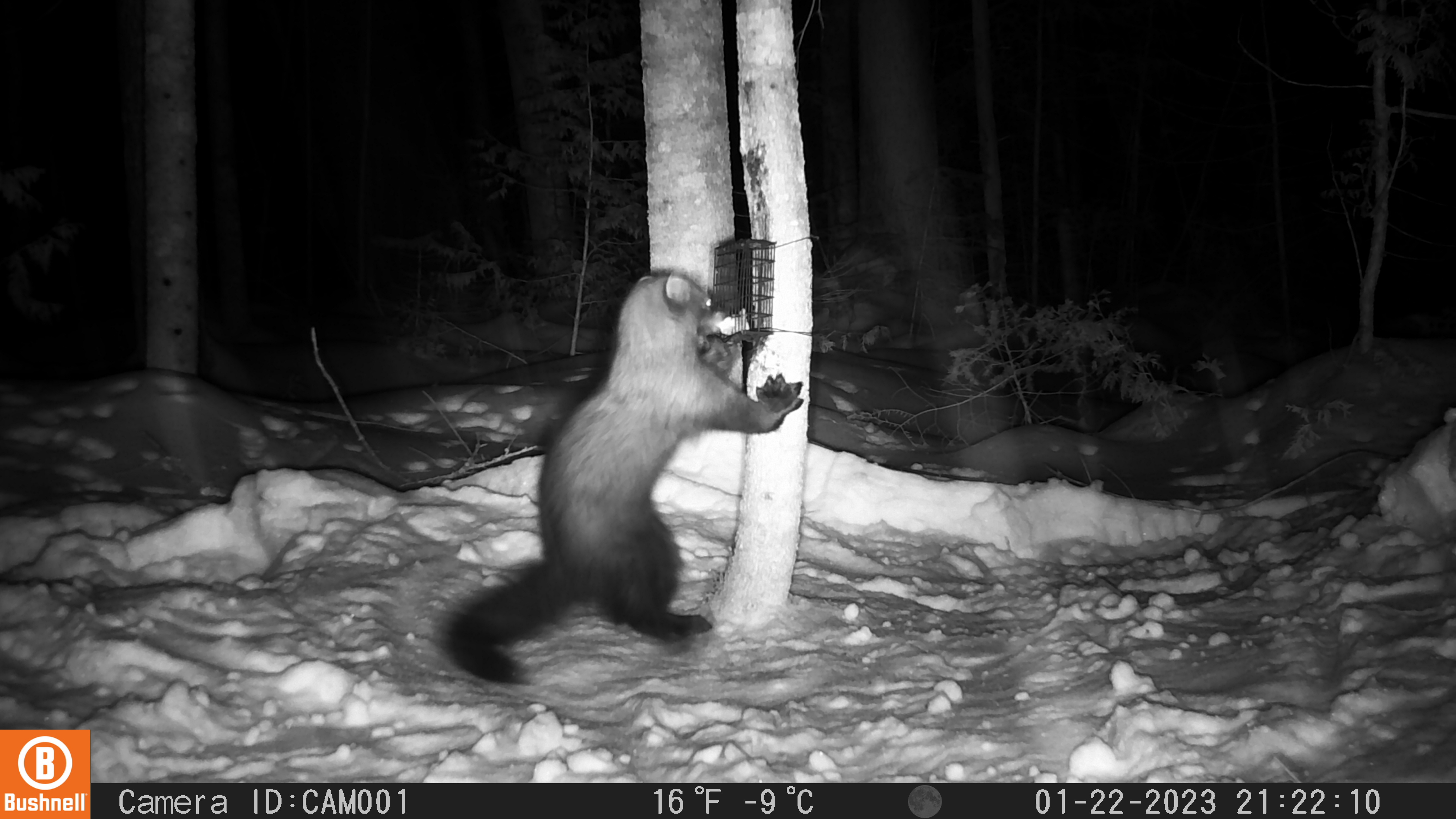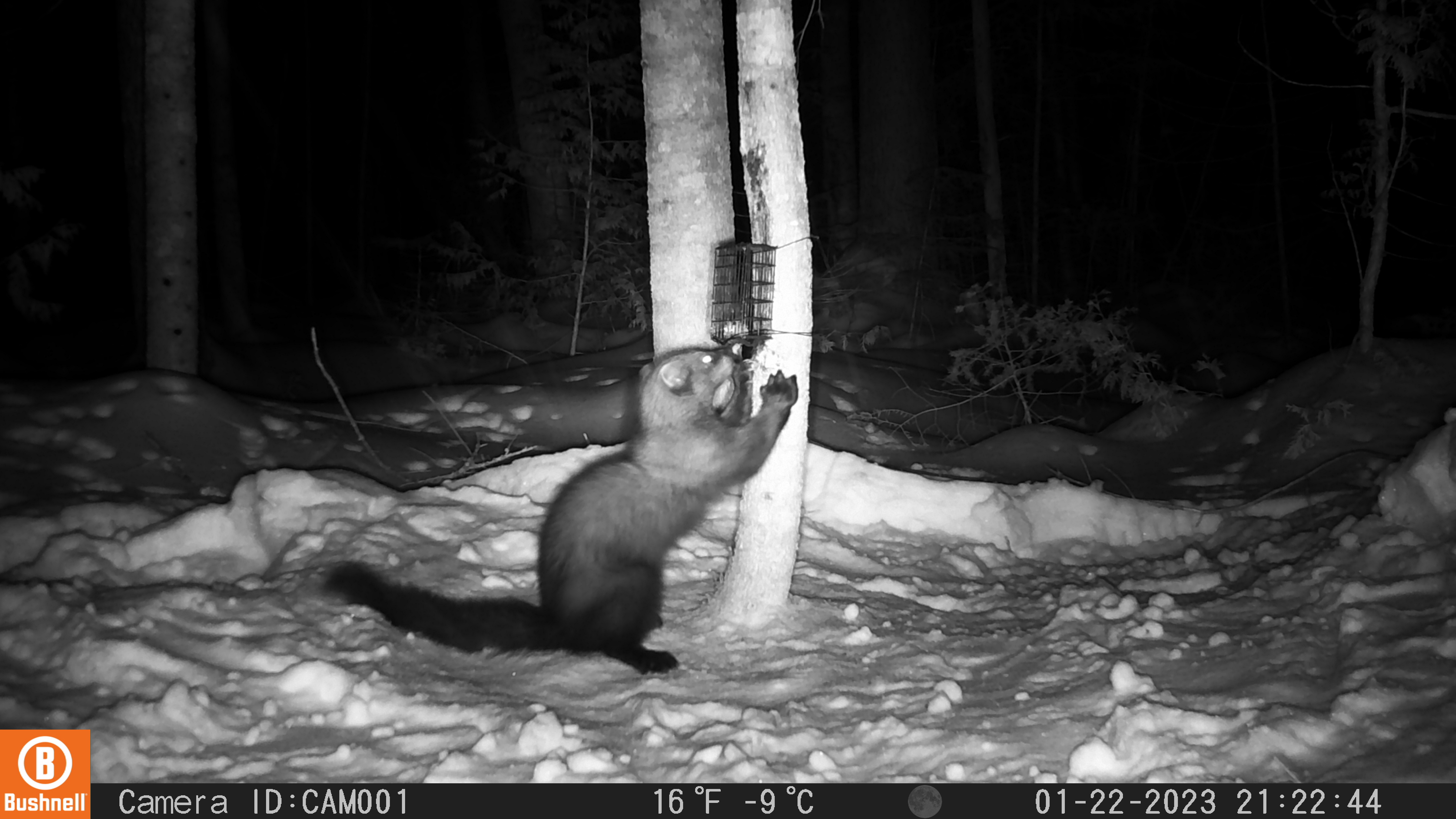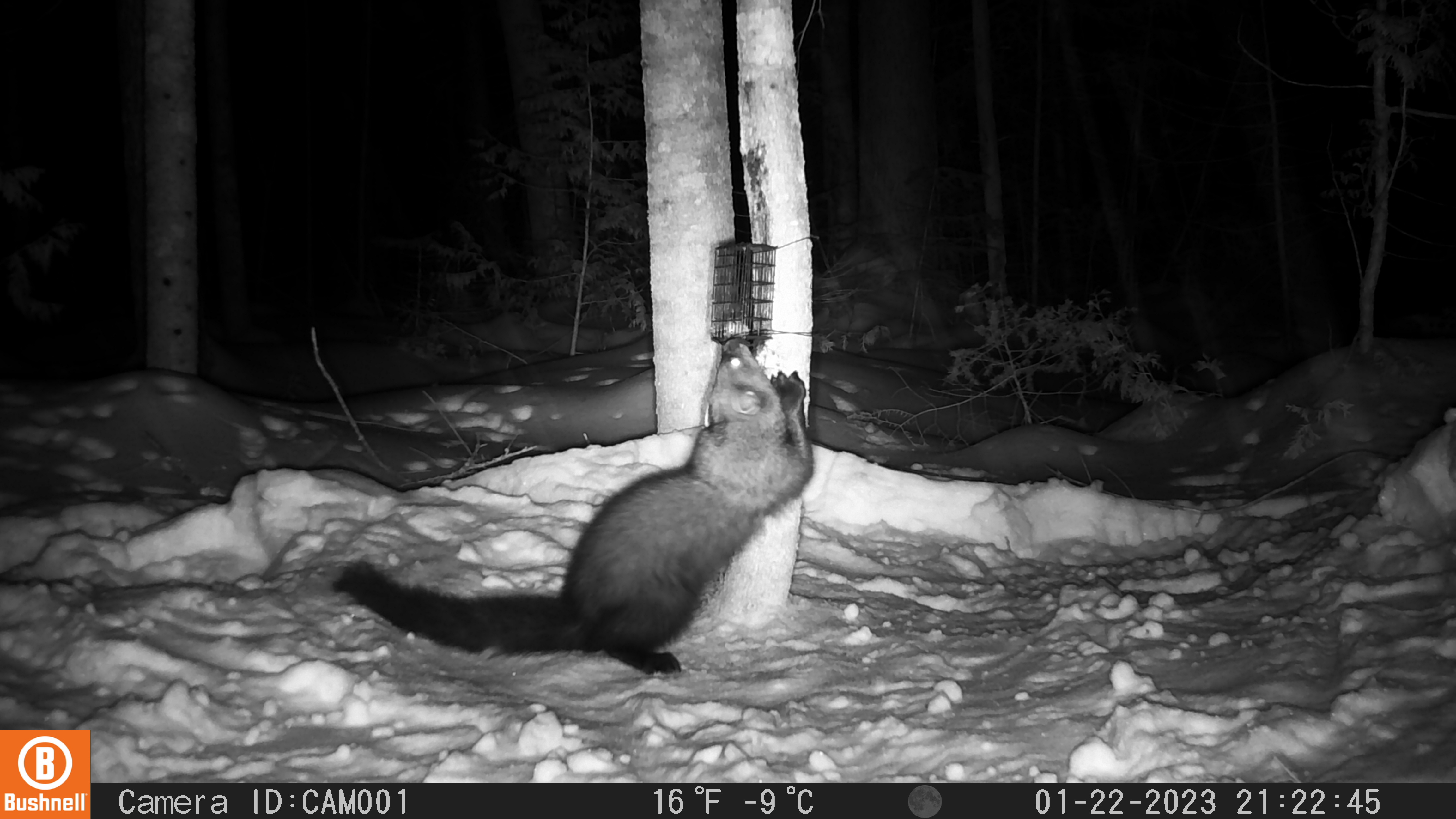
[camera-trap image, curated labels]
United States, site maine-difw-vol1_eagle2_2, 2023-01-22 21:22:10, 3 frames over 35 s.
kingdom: Animalia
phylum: Chordata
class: Mammalia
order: Carnivora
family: Mustelidae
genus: Pekania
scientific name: Pekania pennanti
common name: fisher